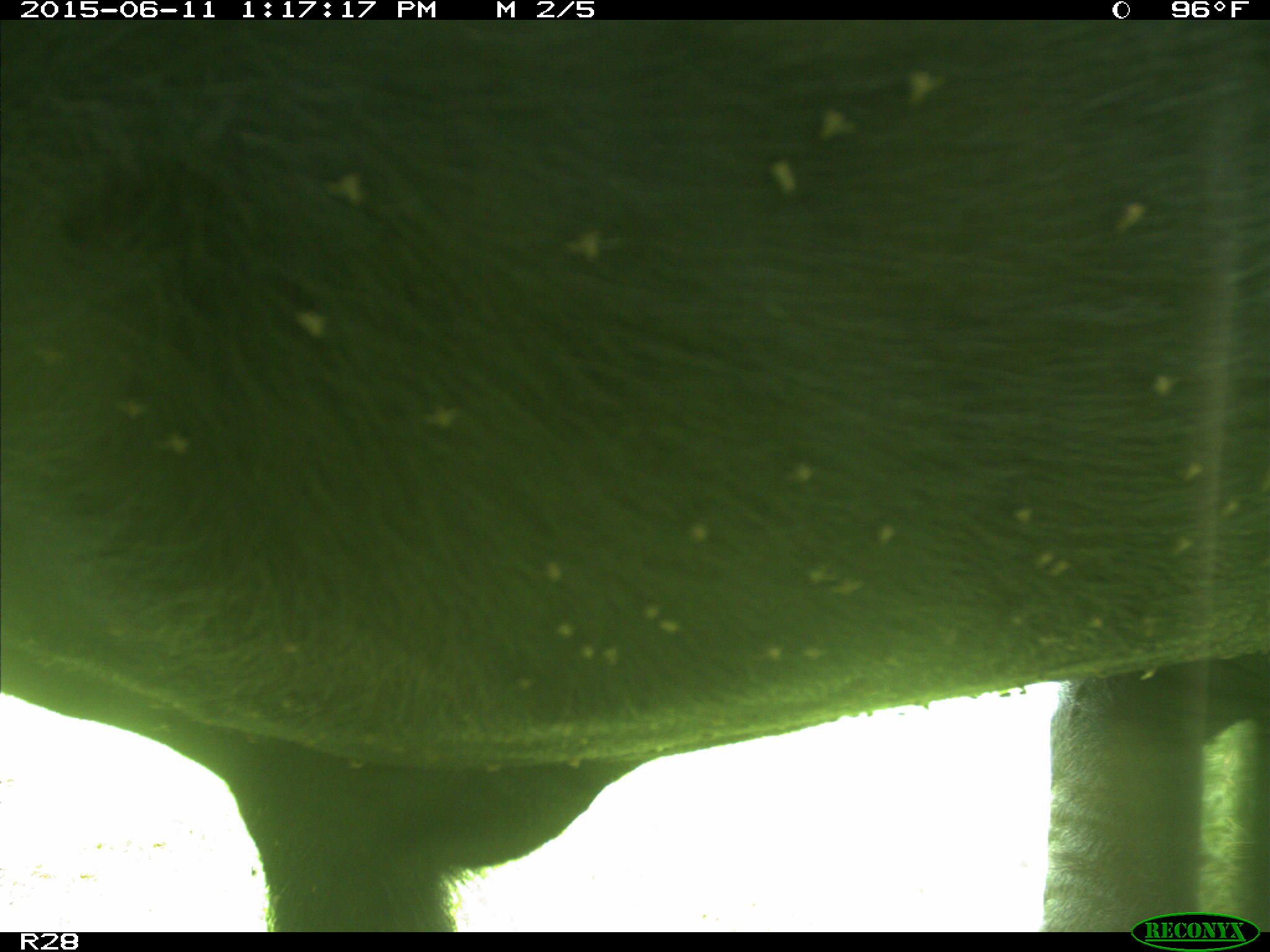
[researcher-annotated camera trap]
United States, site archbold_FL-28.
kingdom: Animalia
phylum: Chordata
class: Mammalia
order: Artiodactyla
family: Bovidae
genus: Bos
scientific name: Bos taurus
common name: domestic cow